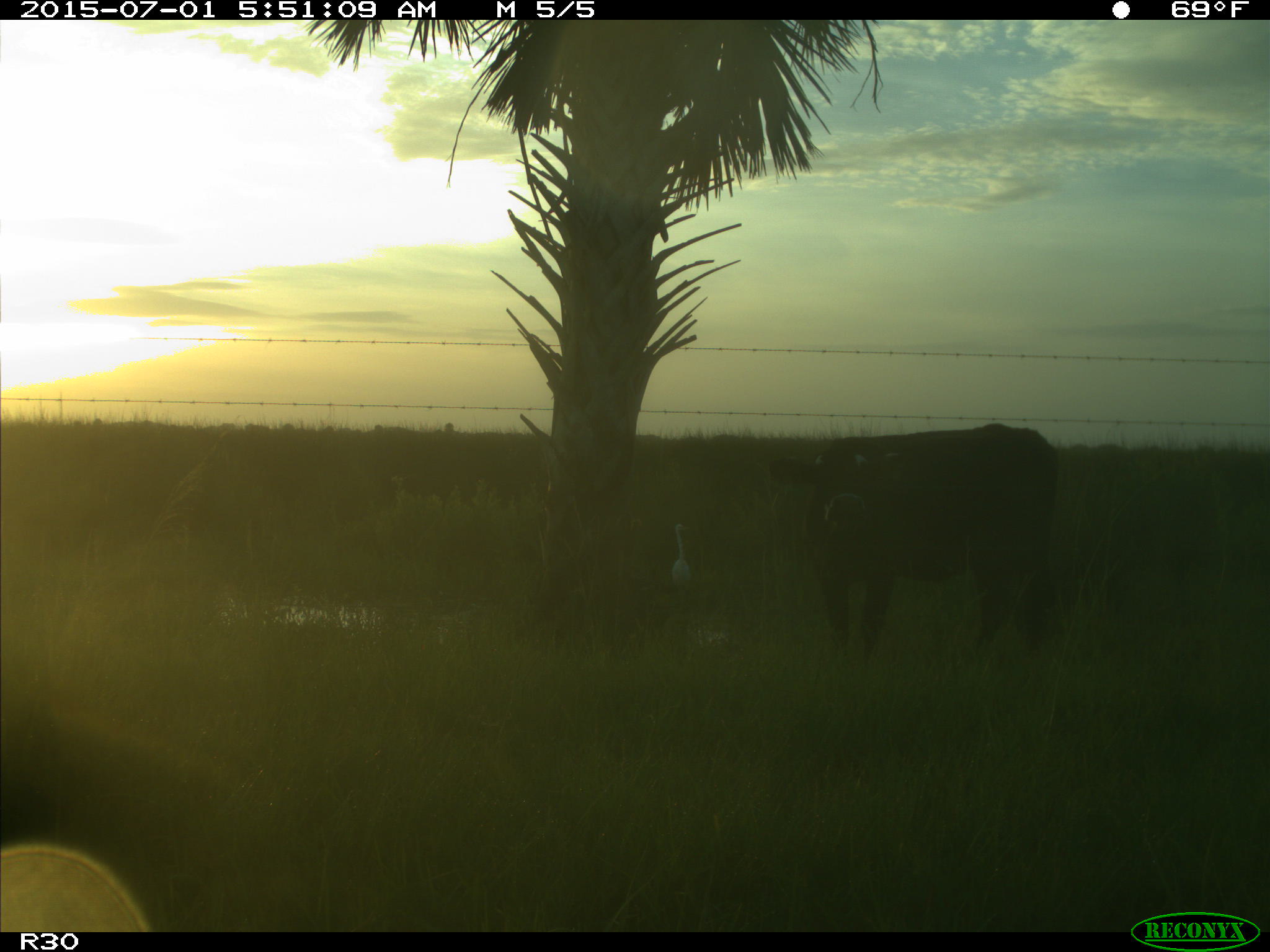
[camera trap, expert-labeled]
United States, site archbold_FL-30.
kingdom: Animalia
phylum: Chordata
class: Mammalia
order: Artiodactyla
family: Bovidae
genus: Bos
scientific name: Bos taurus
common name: domestic cow